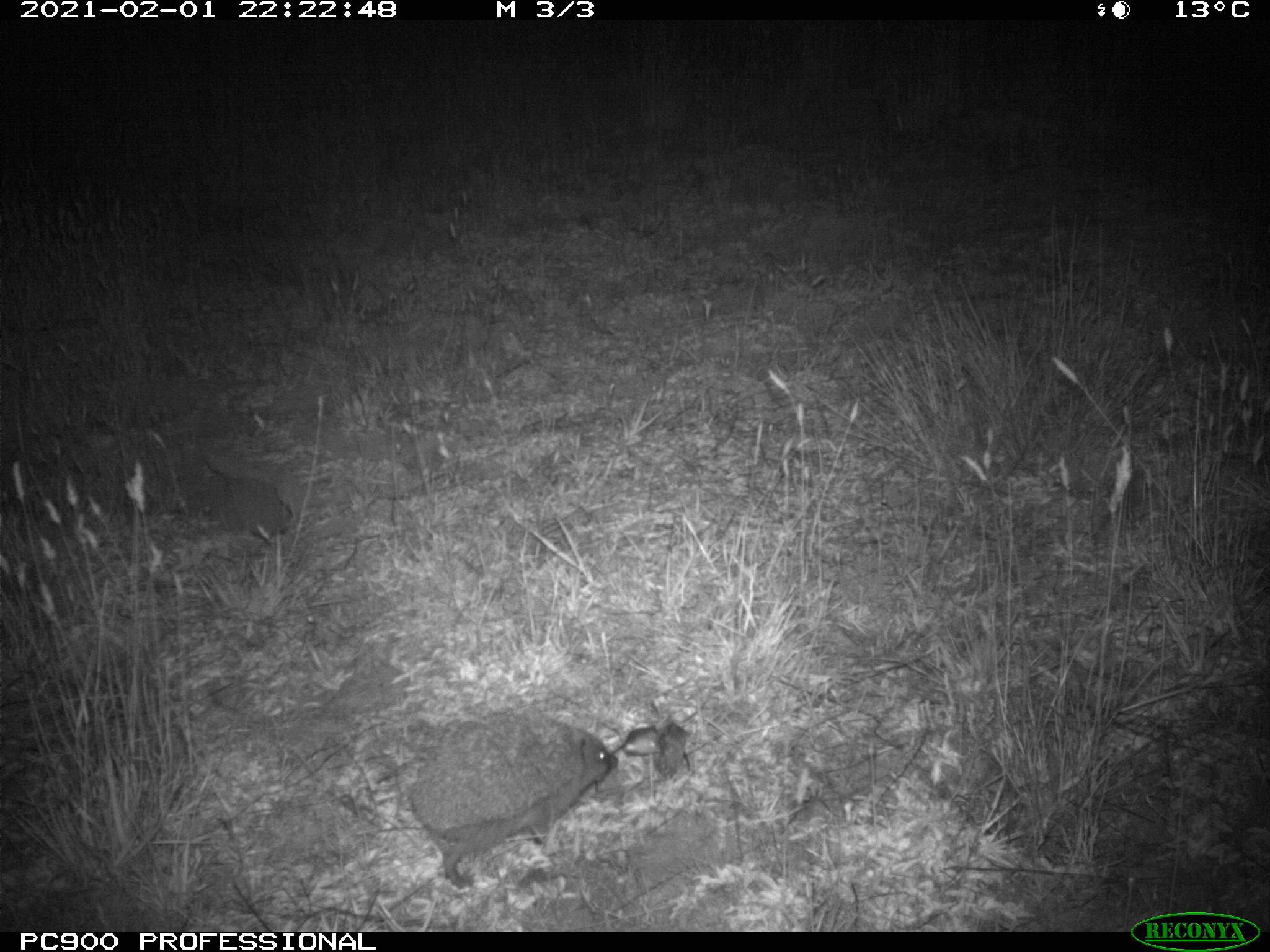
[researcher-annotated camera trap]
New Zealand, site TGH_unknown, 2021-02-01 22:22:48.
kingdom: Animalia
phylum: Chordata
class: Mammalia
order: Eulipotyphla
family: Erinaceidae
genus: Erinaceus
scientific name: Erinaceus europaeus europaeus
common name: european hedgehog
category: hedgehog